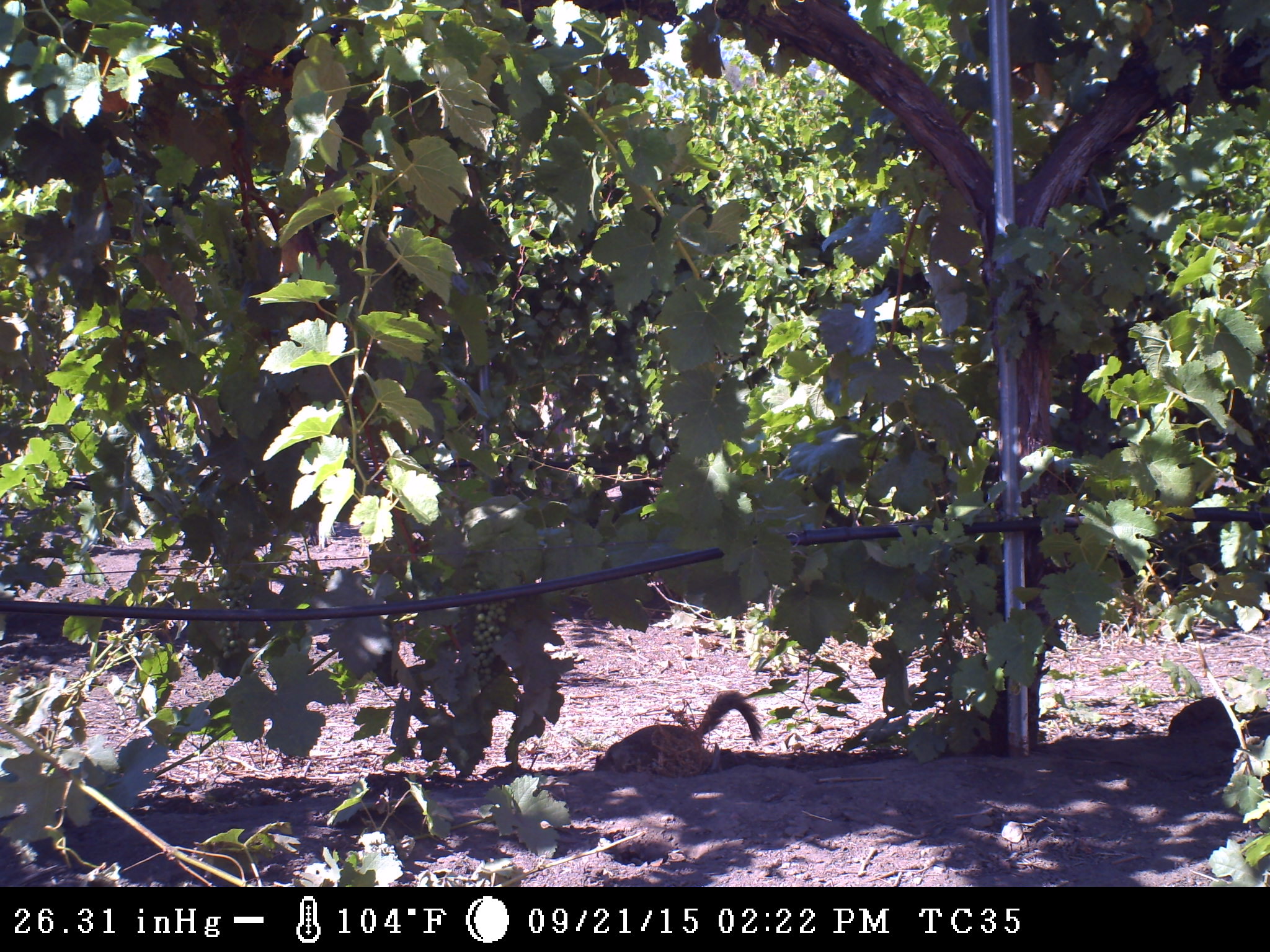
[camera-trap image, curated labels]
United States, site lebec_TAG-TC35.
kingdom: Animalia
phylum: Chordata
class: Mammalia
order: Rodentia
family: Sciuridae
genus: Otospermophilus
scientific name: Otospermophilus beecheyi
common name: california ground squirrel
Otospermophilus beecheyi (california ground squirrel).